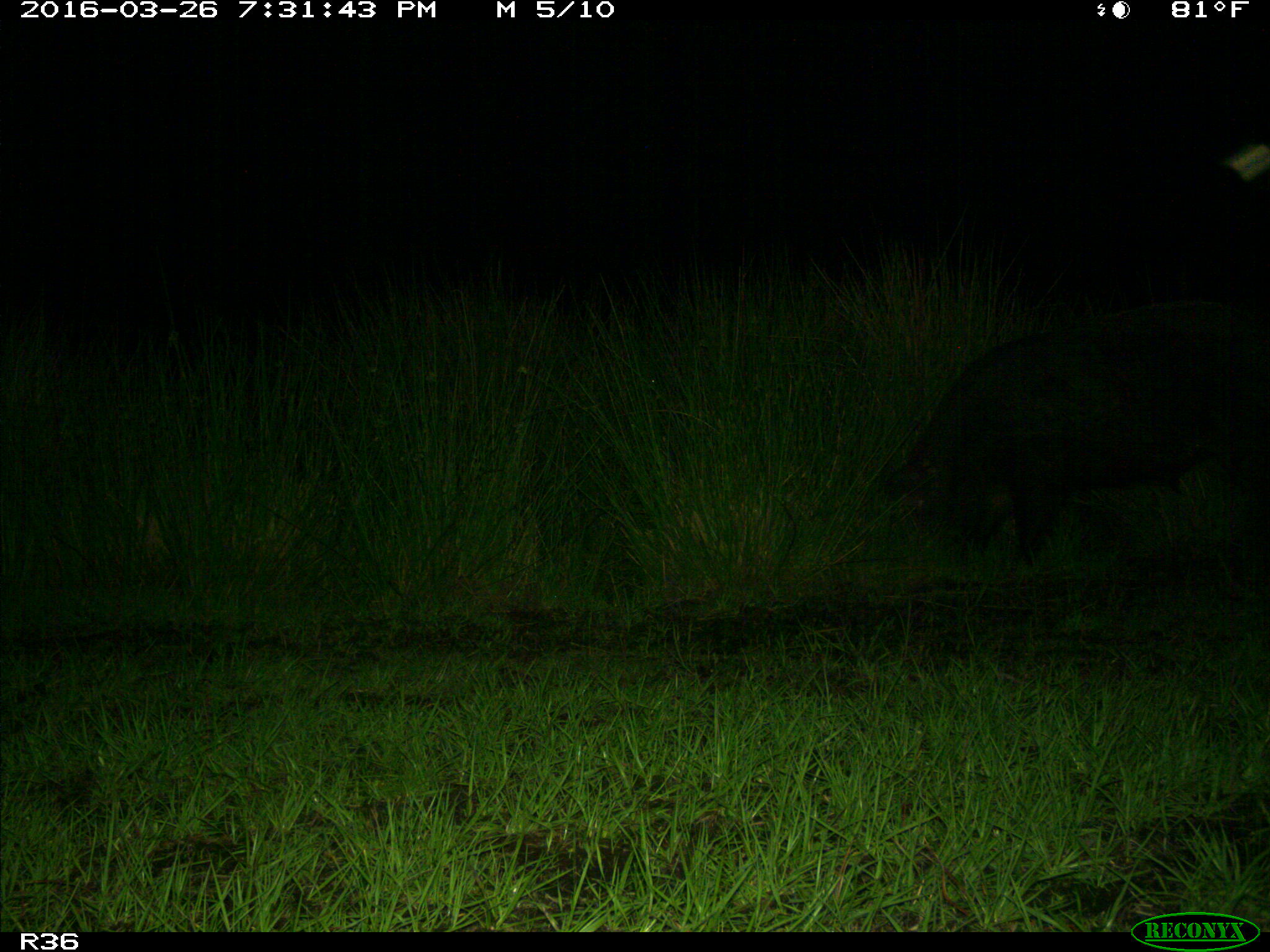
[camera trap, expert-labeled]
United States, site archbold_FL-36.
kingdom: Animalia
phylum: Chordata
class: Mammalia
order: Artiodactyla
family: Suidae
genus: Sus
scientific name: Sus scrofa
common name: wild boar